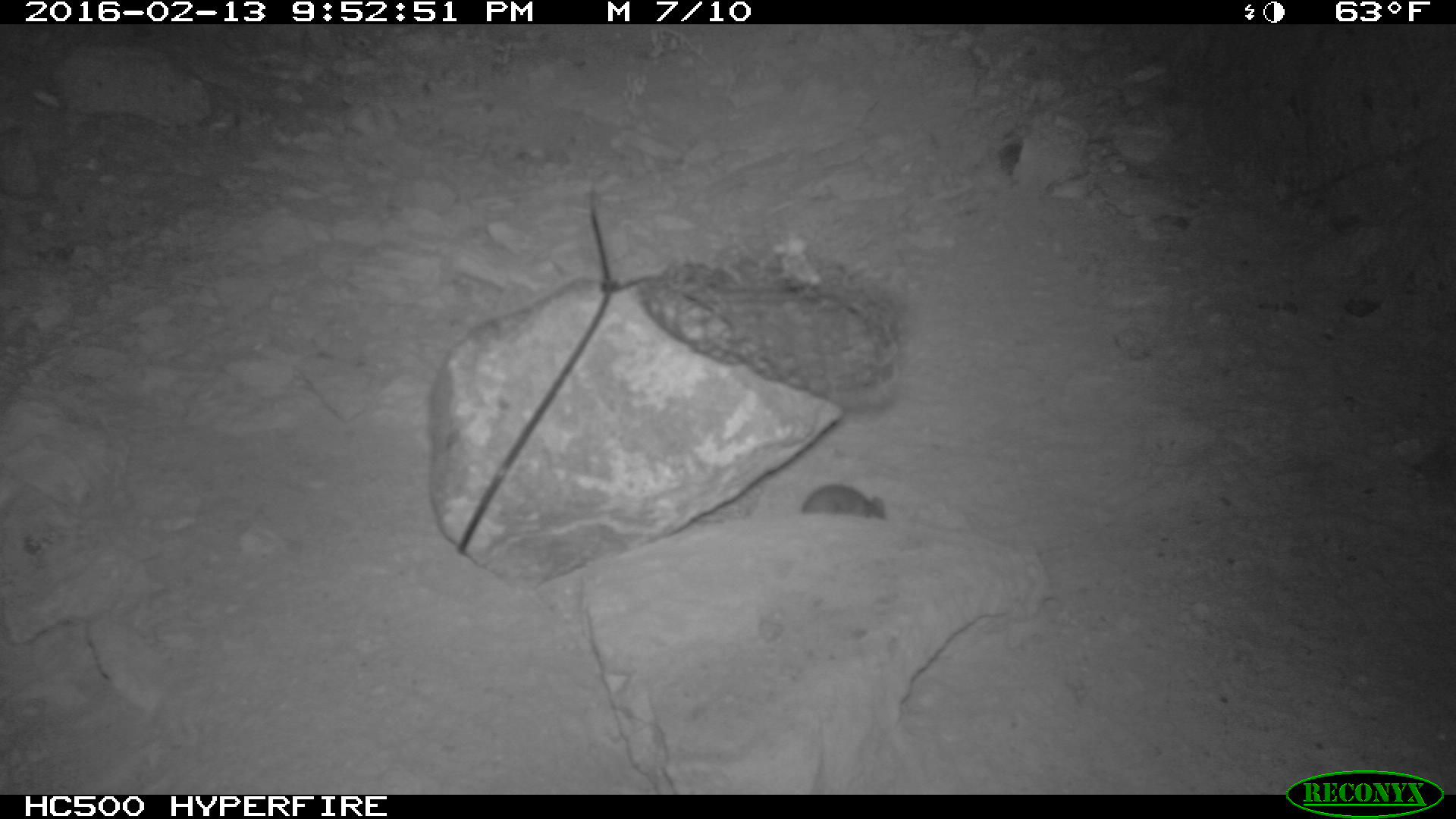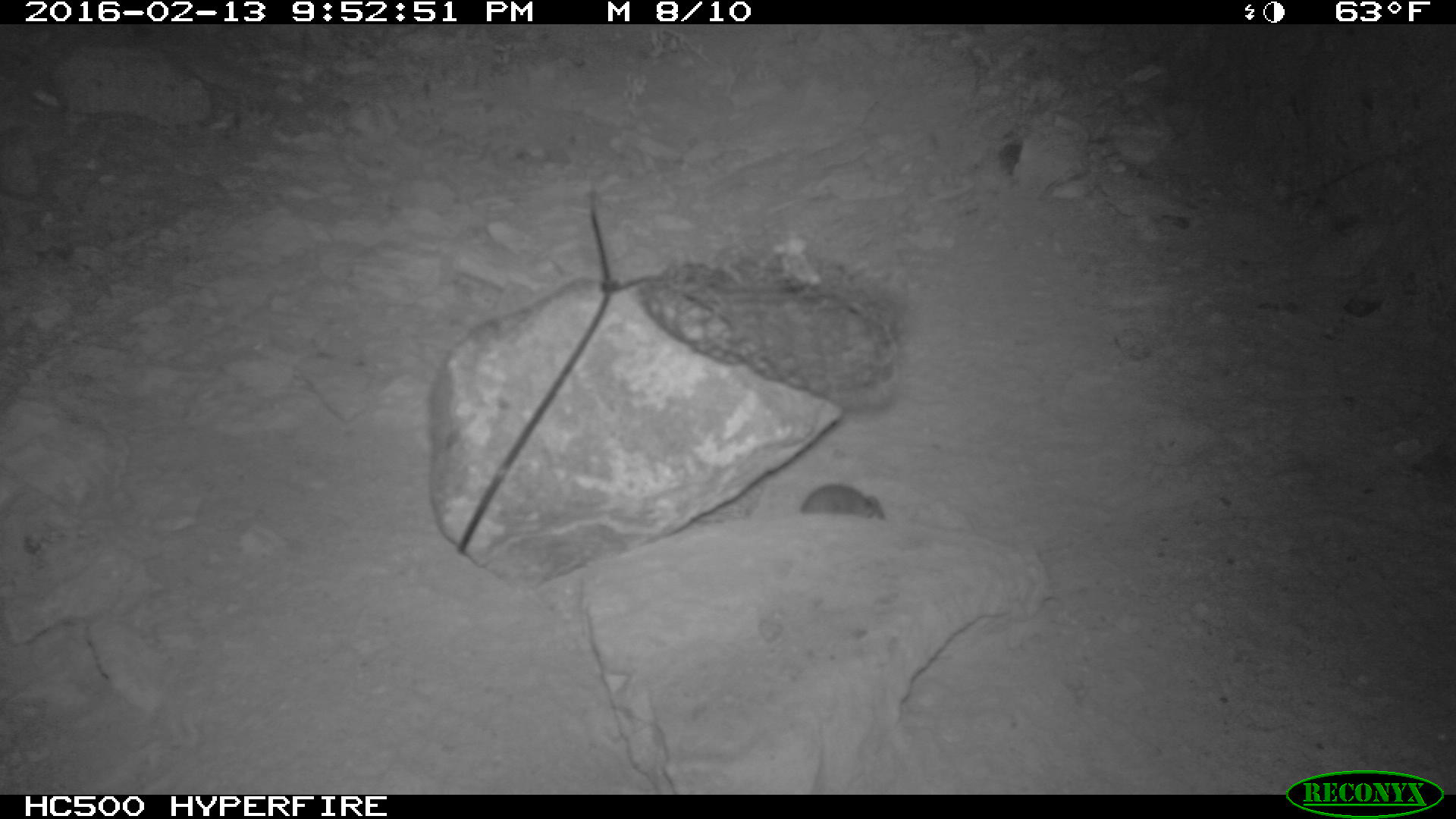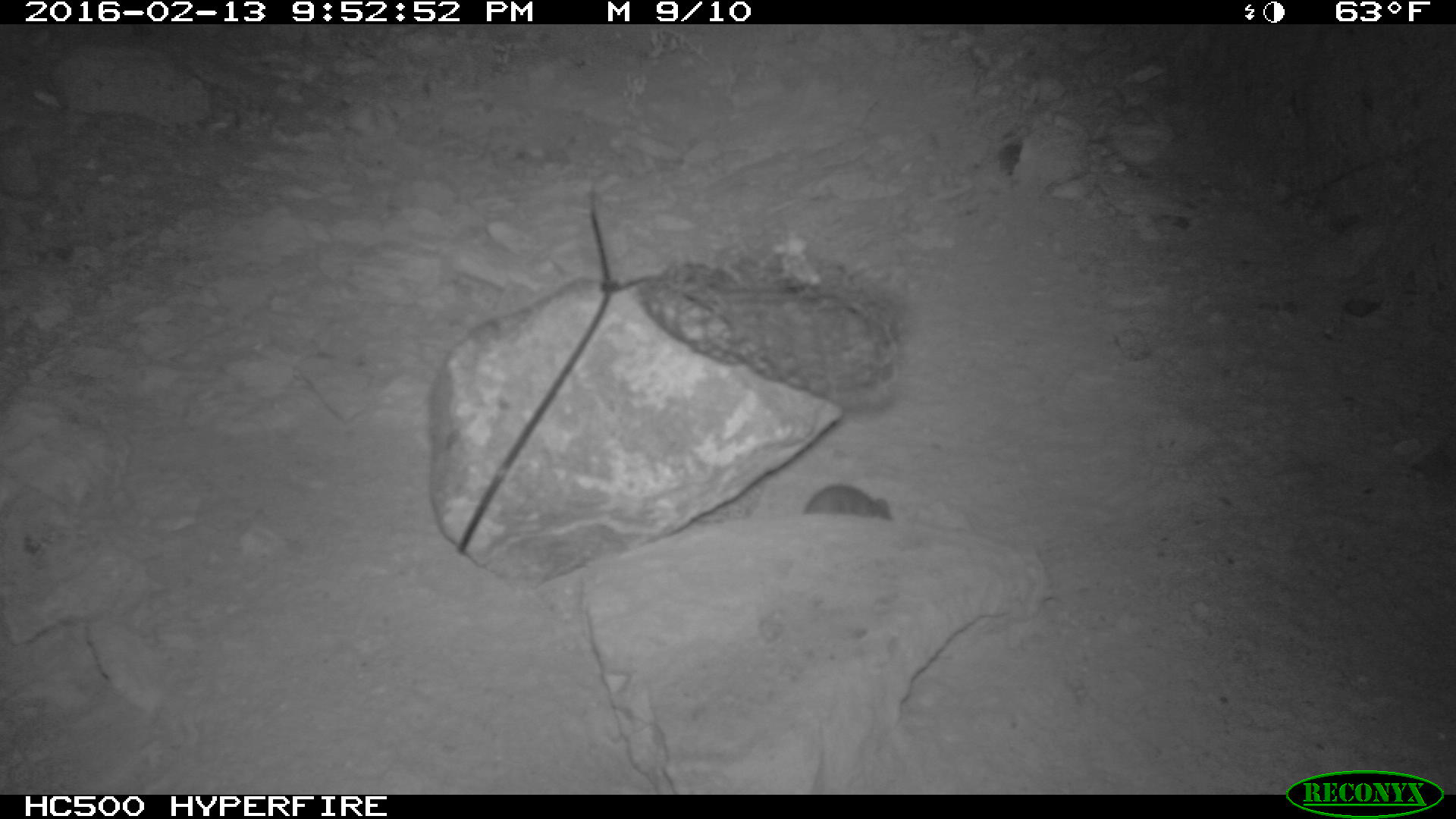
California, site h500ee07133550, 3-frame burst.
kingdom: Animalia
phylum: Chordata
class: Mammalia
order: Rodentia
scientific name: Rodentia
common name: rodent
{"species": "rodent (Rodentia)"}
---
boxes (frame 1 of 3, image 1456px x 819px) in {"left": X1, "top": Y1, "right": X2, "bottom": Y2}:
rodent: {"left": 795, "top": 488, "right": 887, "bottom": 519}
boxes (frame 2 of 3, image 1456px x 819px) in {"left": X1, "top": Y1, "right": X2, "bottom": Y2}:
rodent: {"left": 801, "top": 482, "right": 887, "bottom": 518}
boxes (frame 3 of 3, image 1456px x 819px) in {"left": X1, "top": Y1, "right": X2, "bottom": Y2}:
rodent: {"left": 805, "top": 485, "right": 895, "bottom": 515}